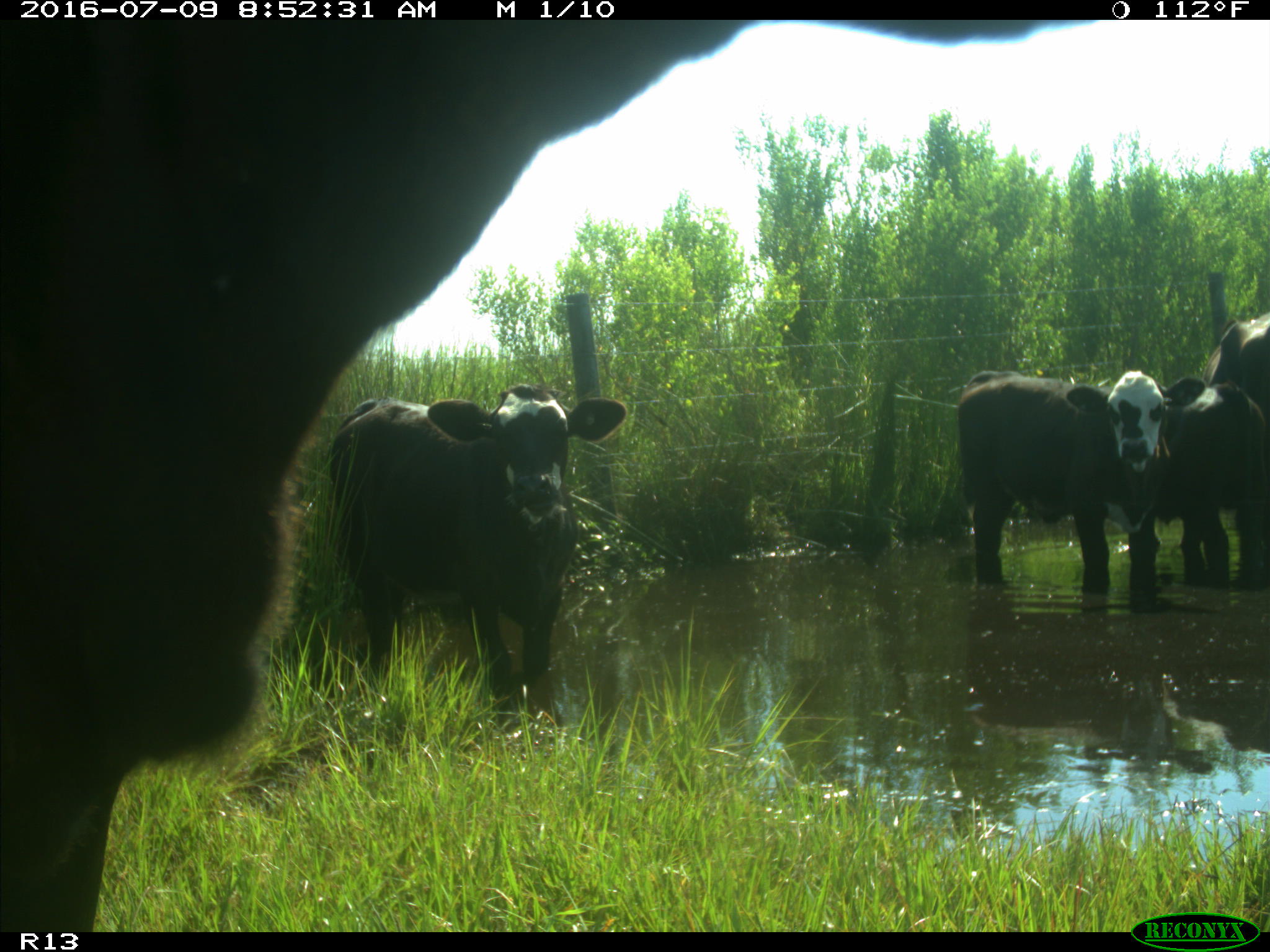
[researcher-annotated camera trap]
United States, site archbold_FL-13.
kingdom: Animalia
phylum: Chordata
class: Mammalia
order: Artiodactyla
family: Bovidae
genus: Bos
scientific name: Bos taurus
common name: domestic cow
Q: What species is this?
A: Bos taurus (domestic cow).